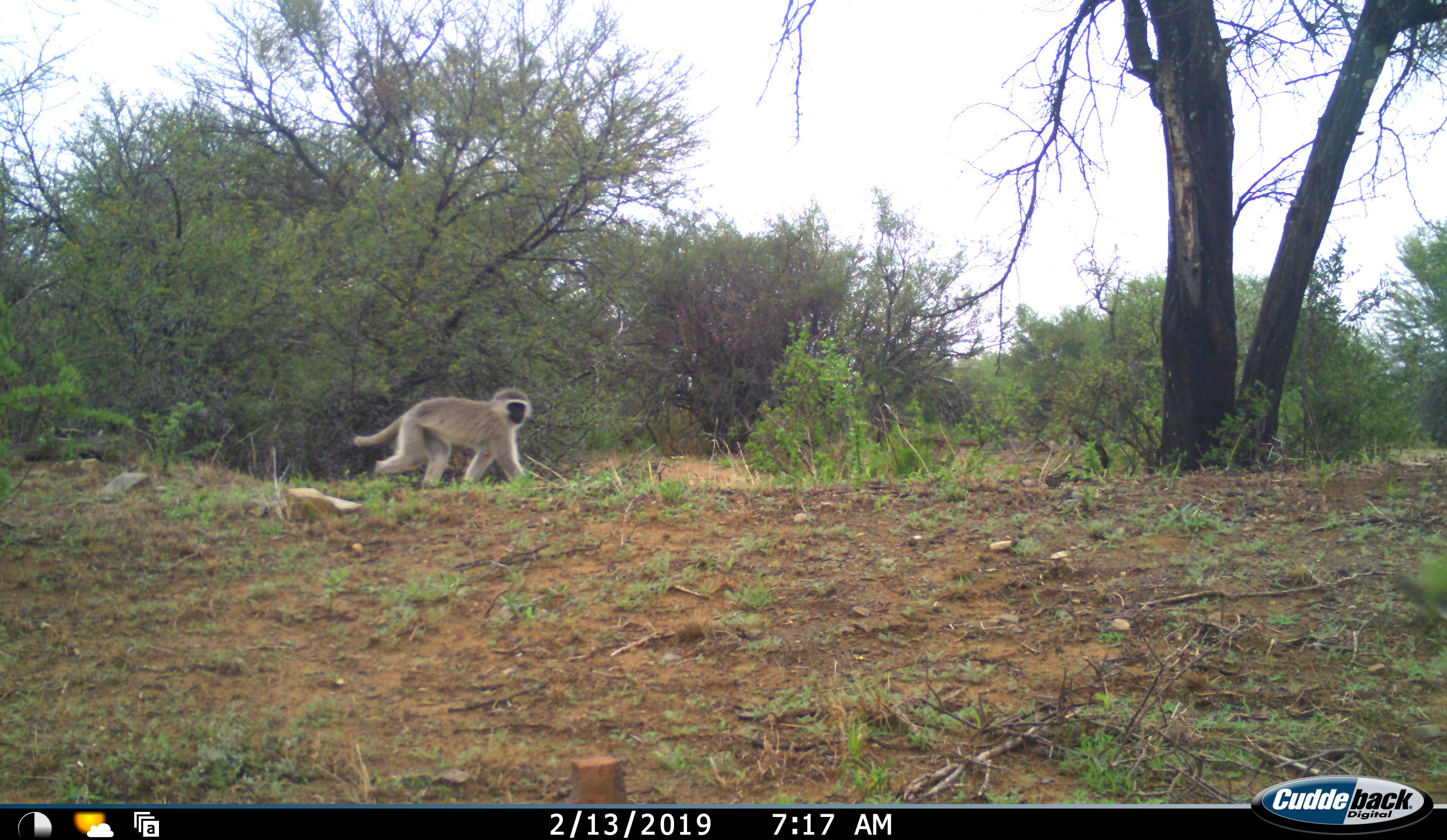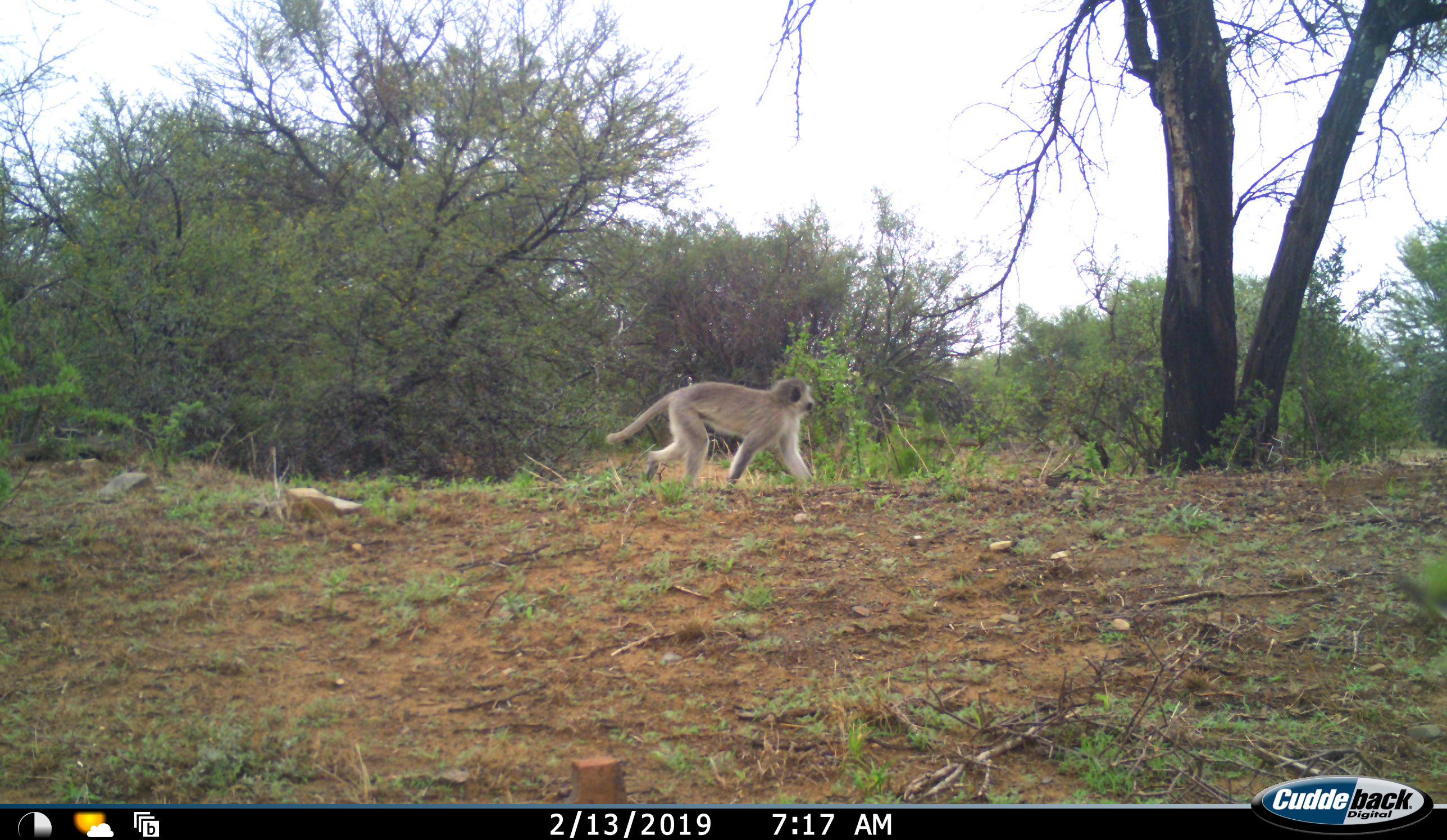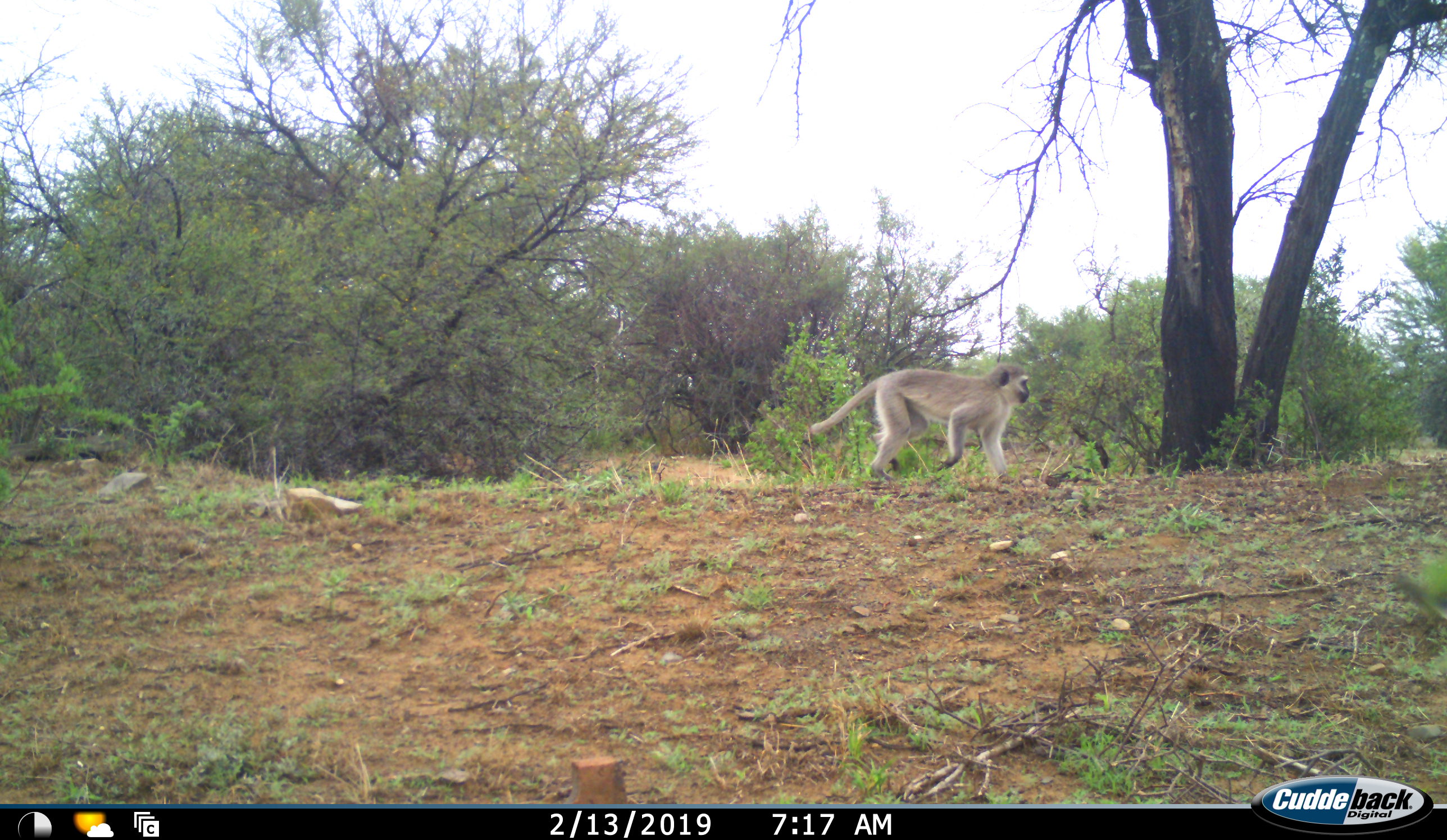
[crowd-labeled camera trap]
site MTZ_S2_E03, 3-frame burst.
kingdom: Animalia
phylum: Chordata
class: Mammalia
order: Primates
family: Cercopithecidae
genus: Chlorocebus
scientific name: Chlorocebus pygerythrus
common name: vervet monkey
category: monkeyvervet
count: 1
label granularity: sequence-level